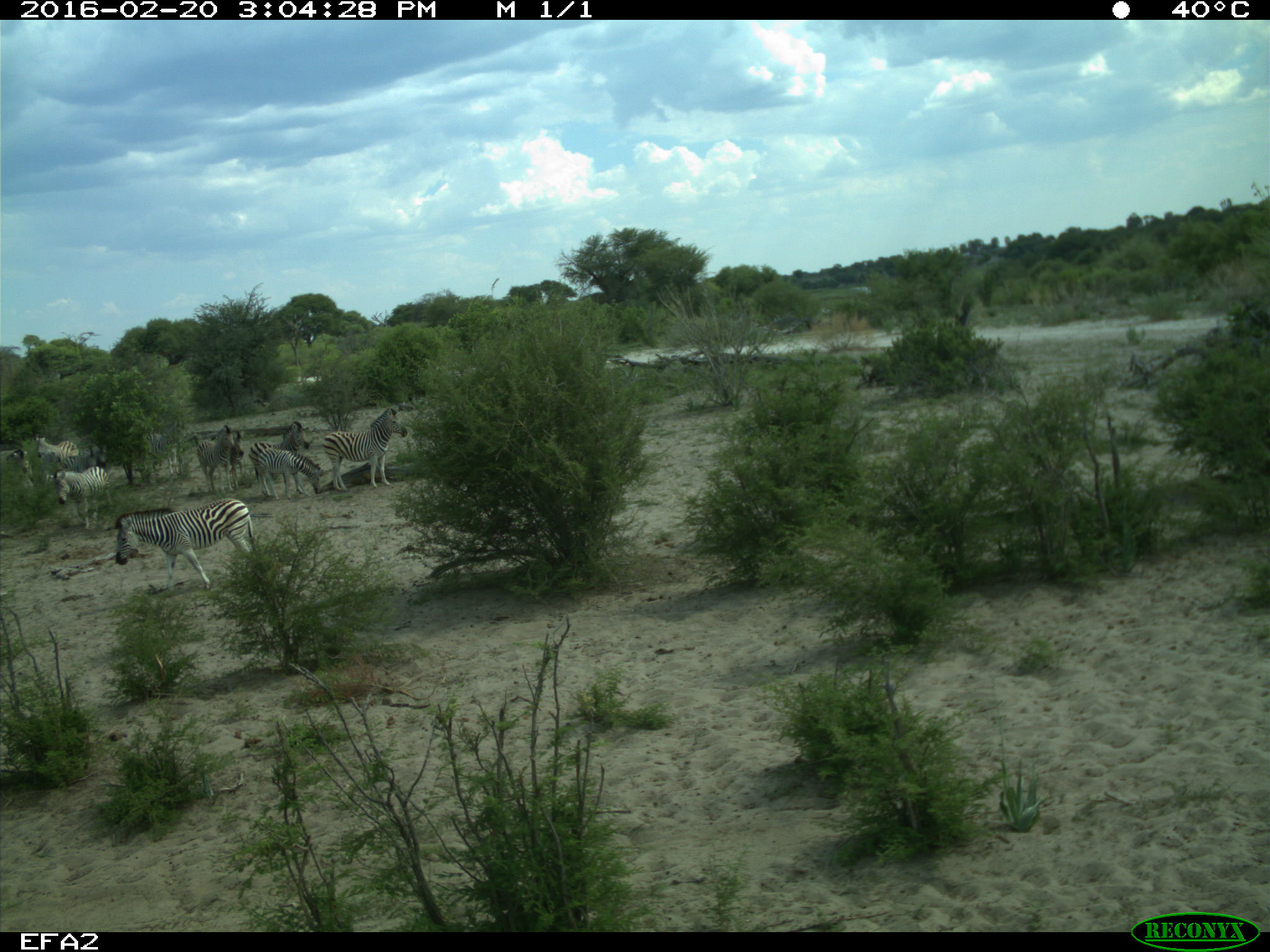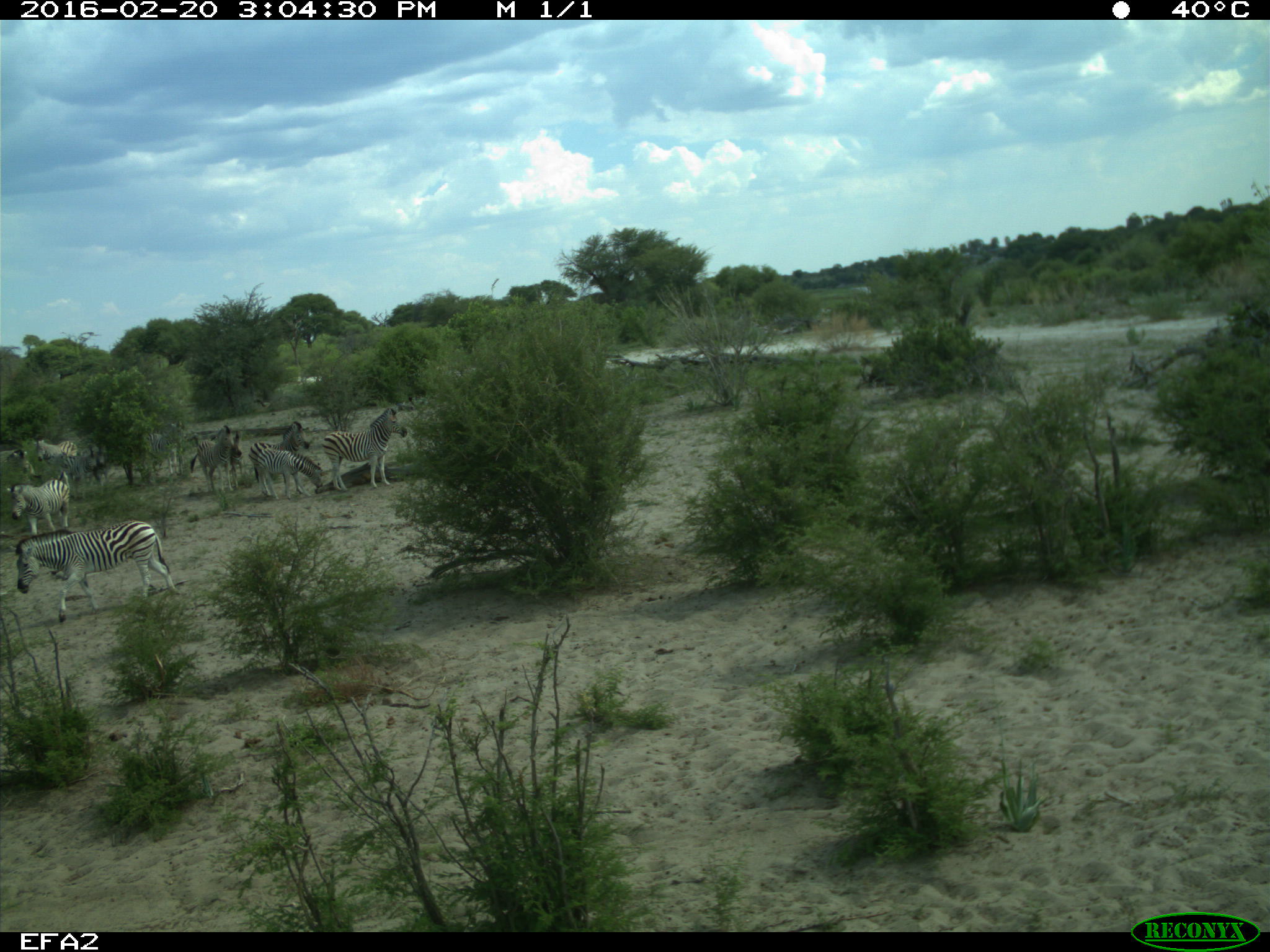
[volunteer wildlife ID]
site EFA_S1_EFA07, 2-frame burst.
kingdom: Animalia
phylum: Chordata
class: Mammalia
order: Perissodactyla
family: Equidae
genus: Equus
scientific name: Equus quagga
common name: plains zebra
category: zebraplains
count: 10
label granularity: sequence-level